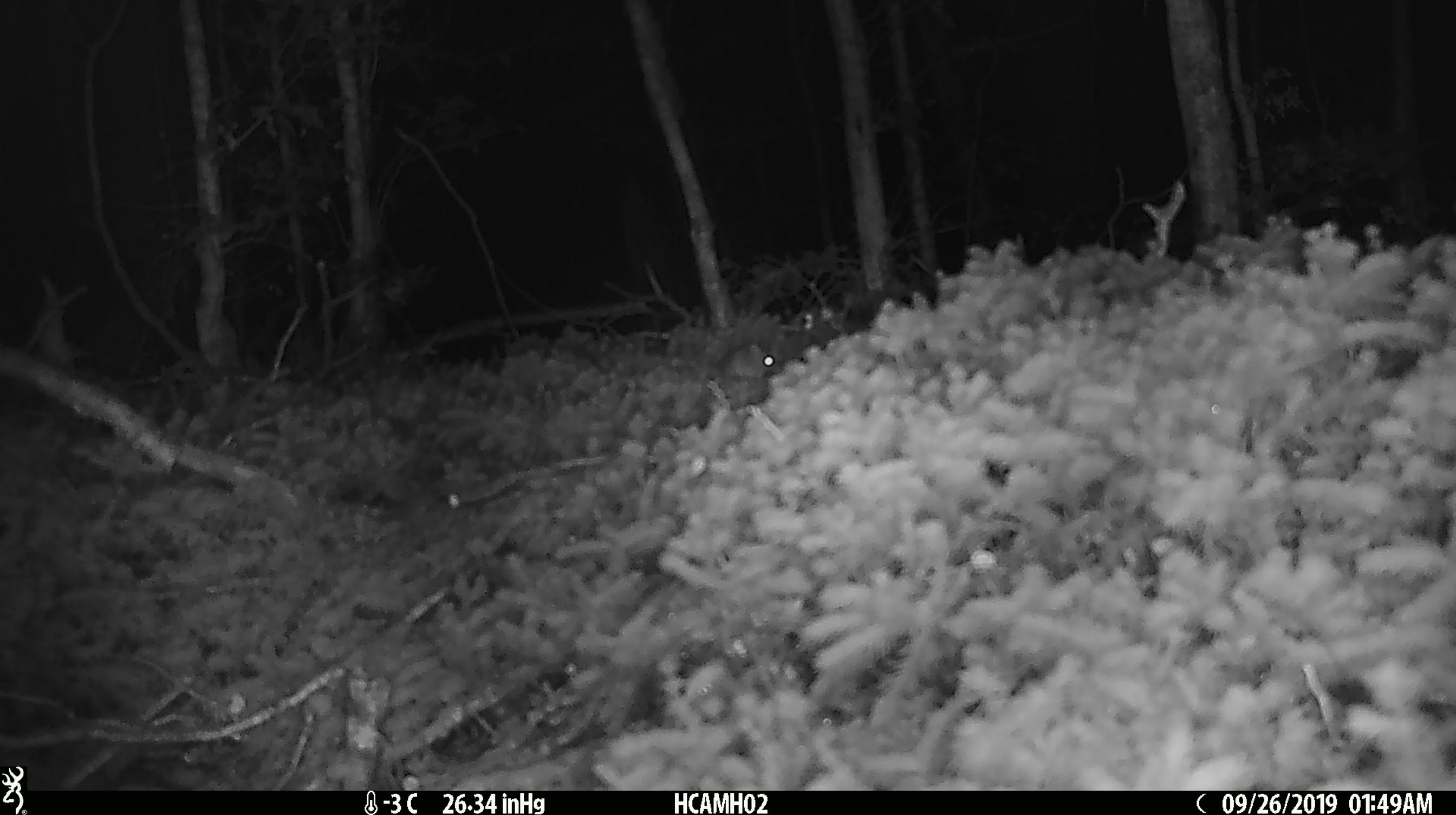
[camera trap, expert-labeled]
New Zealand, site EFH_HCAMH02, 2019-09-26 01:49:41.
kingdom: Animalia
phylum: Chordata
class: Mammalia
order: Rodentia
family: Muridae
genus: Mus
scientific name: Mus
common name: mouse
Mouse (Mus).